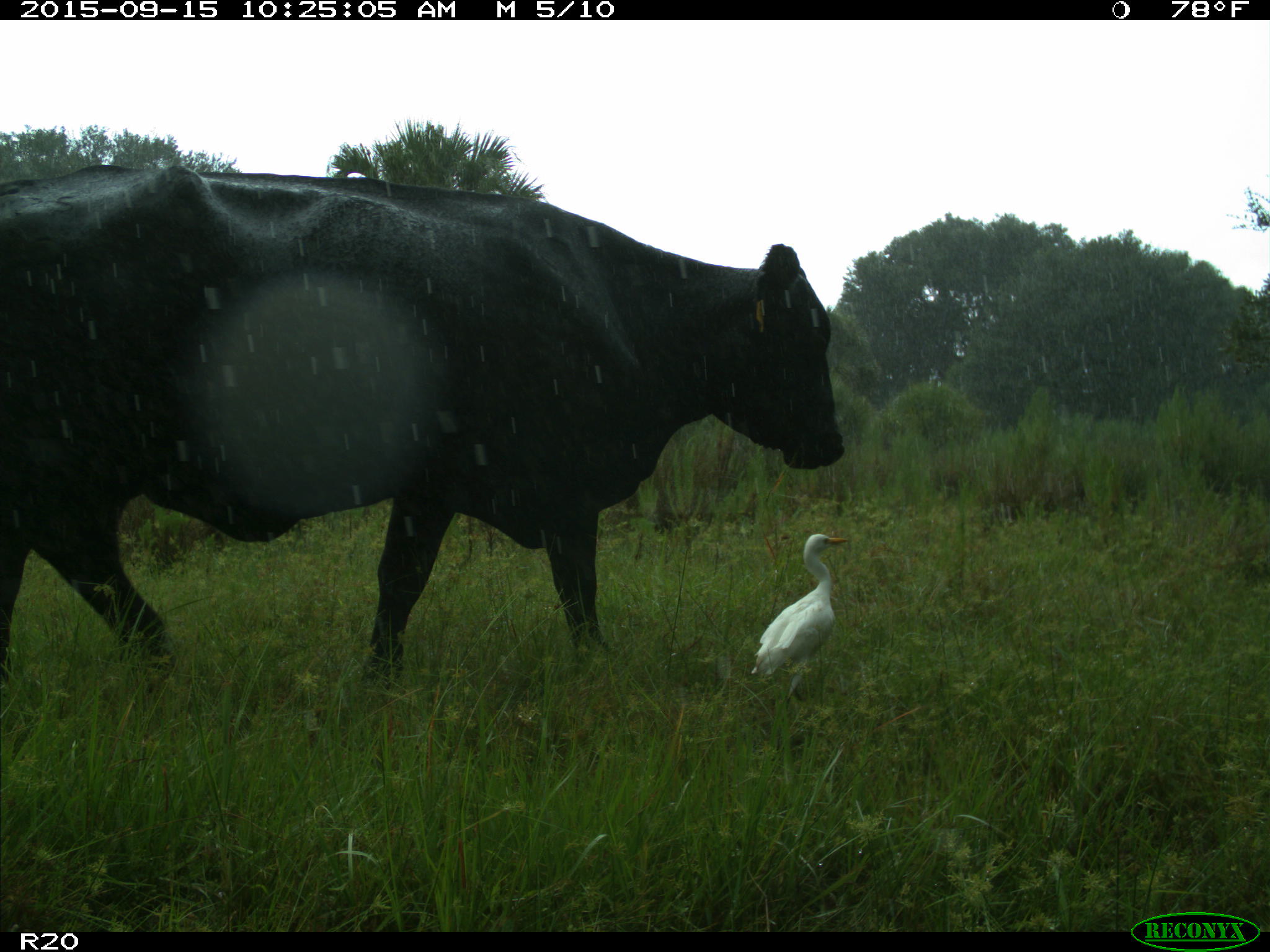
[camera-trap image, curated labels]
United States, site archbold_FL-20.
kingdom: Animalia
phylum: Chordata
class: Mammalia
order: Artiodactyla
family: Bovidae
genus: Bos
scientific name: Bos taurus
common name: domestic cow